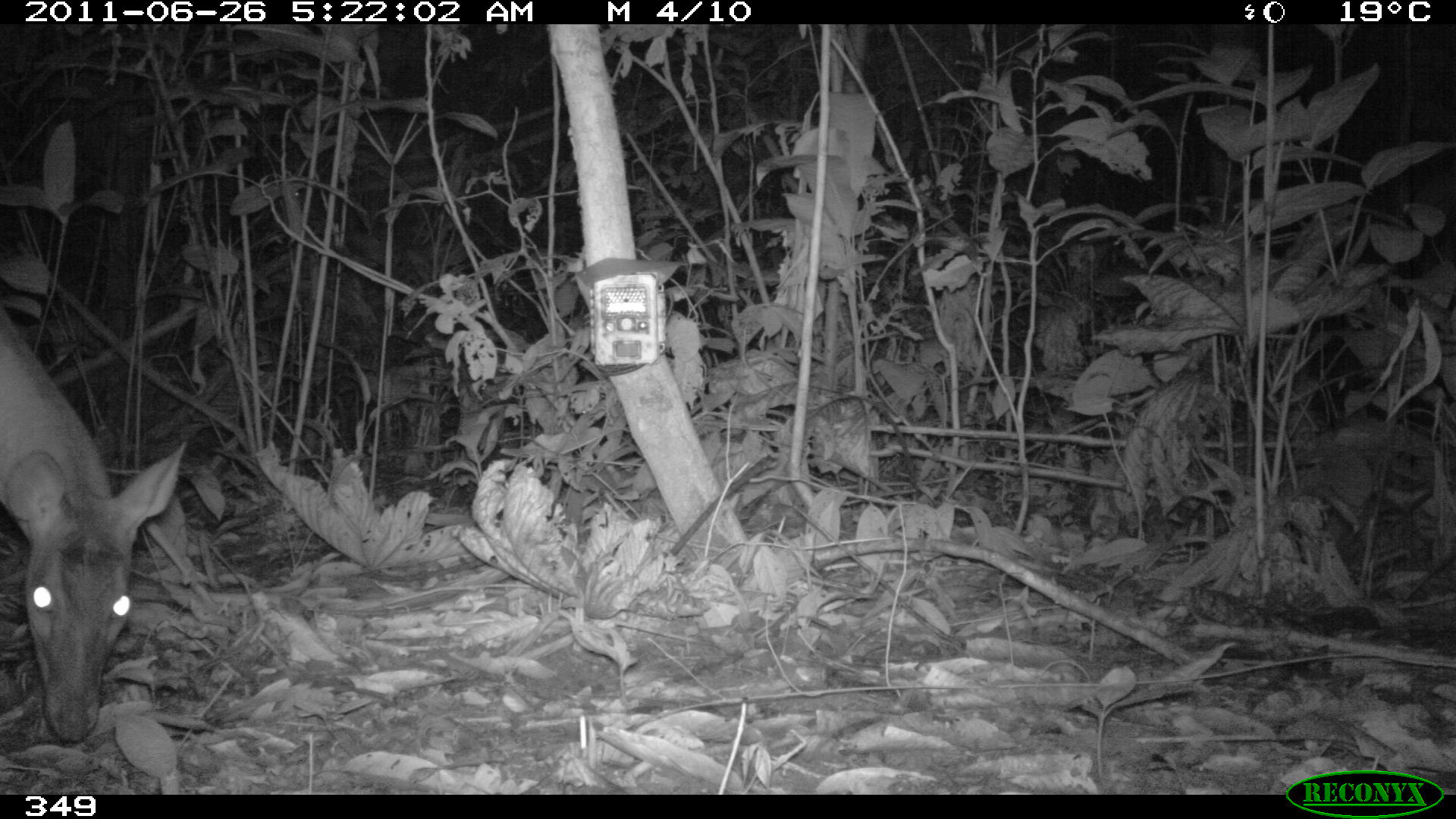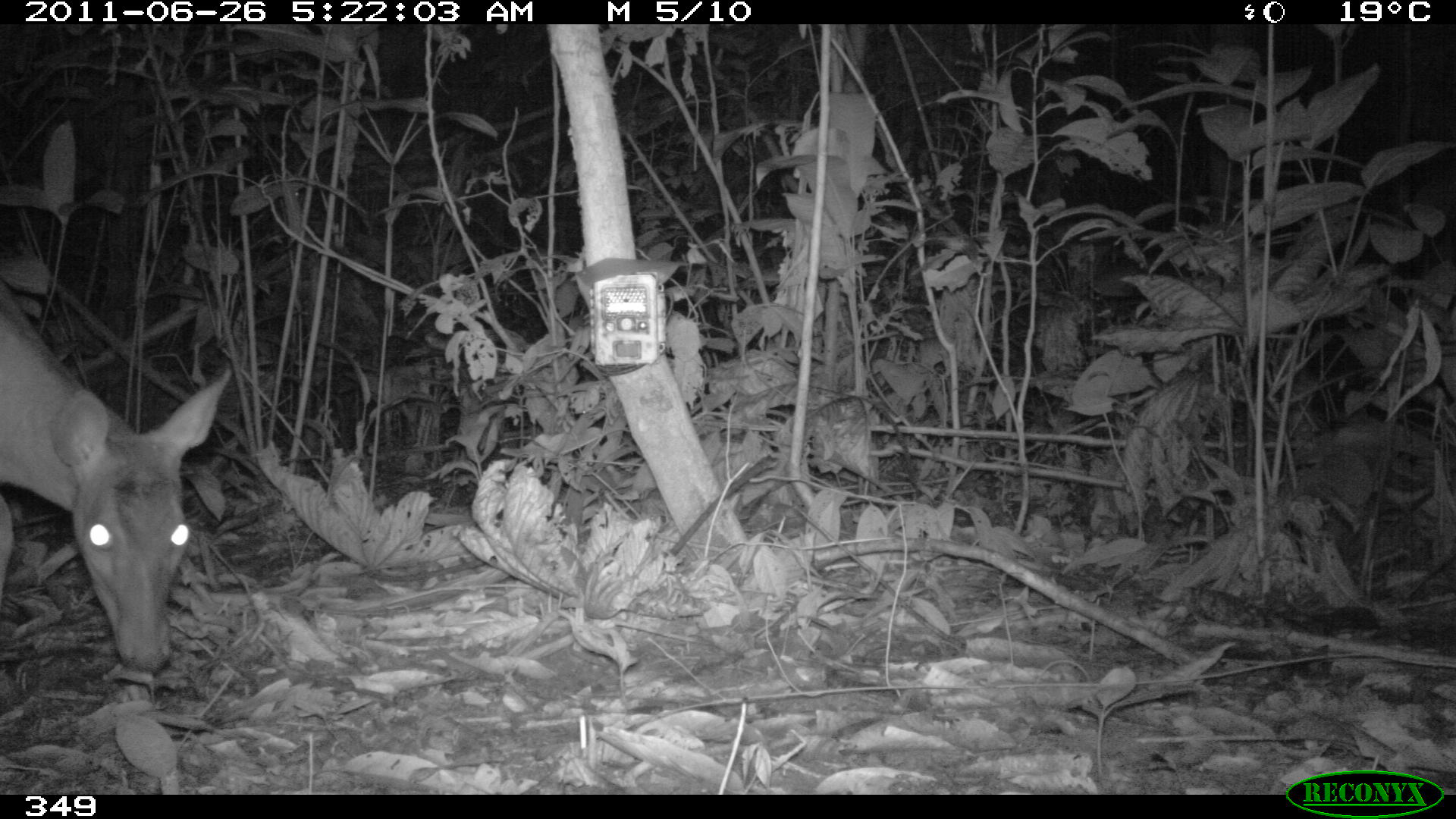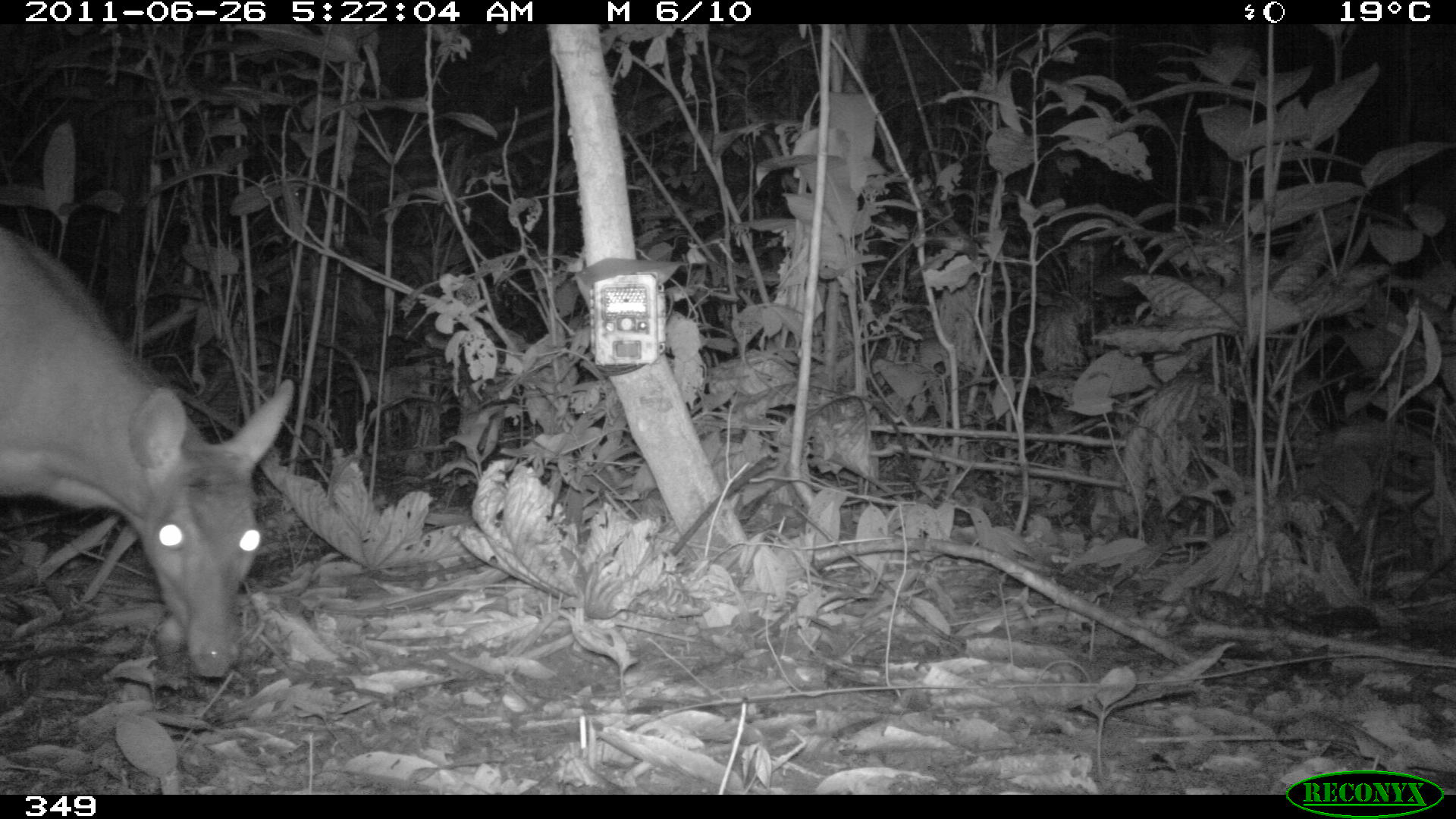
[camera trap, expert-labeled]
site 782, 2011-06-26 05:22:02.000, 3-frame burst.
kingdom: Animalia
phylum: Chordata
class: Mammalia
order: Artiodactyla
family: Cervidae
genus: Mazama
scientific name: Mazama americana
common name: red brocket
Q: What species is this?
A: Mazama americana (red brocket).